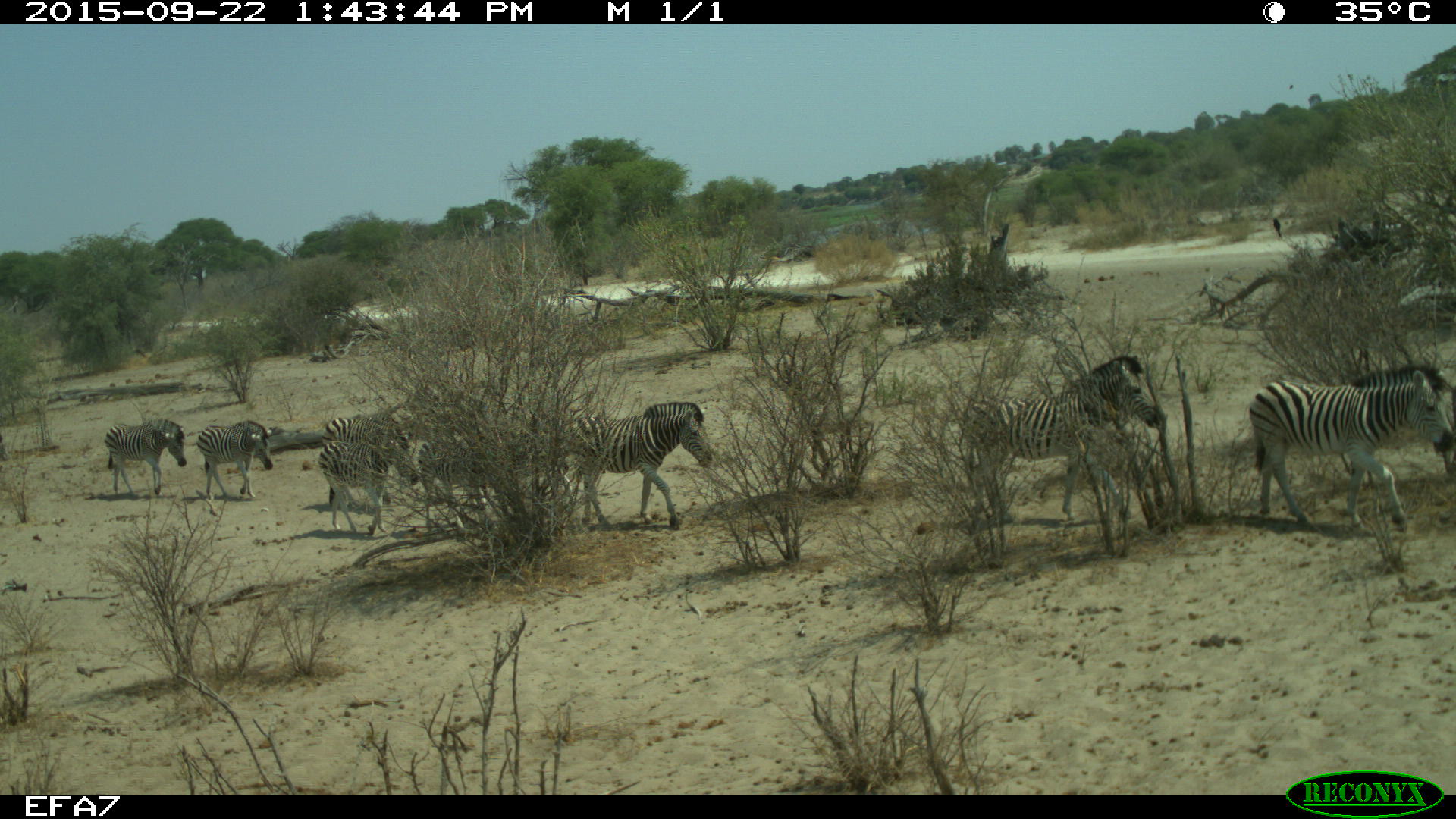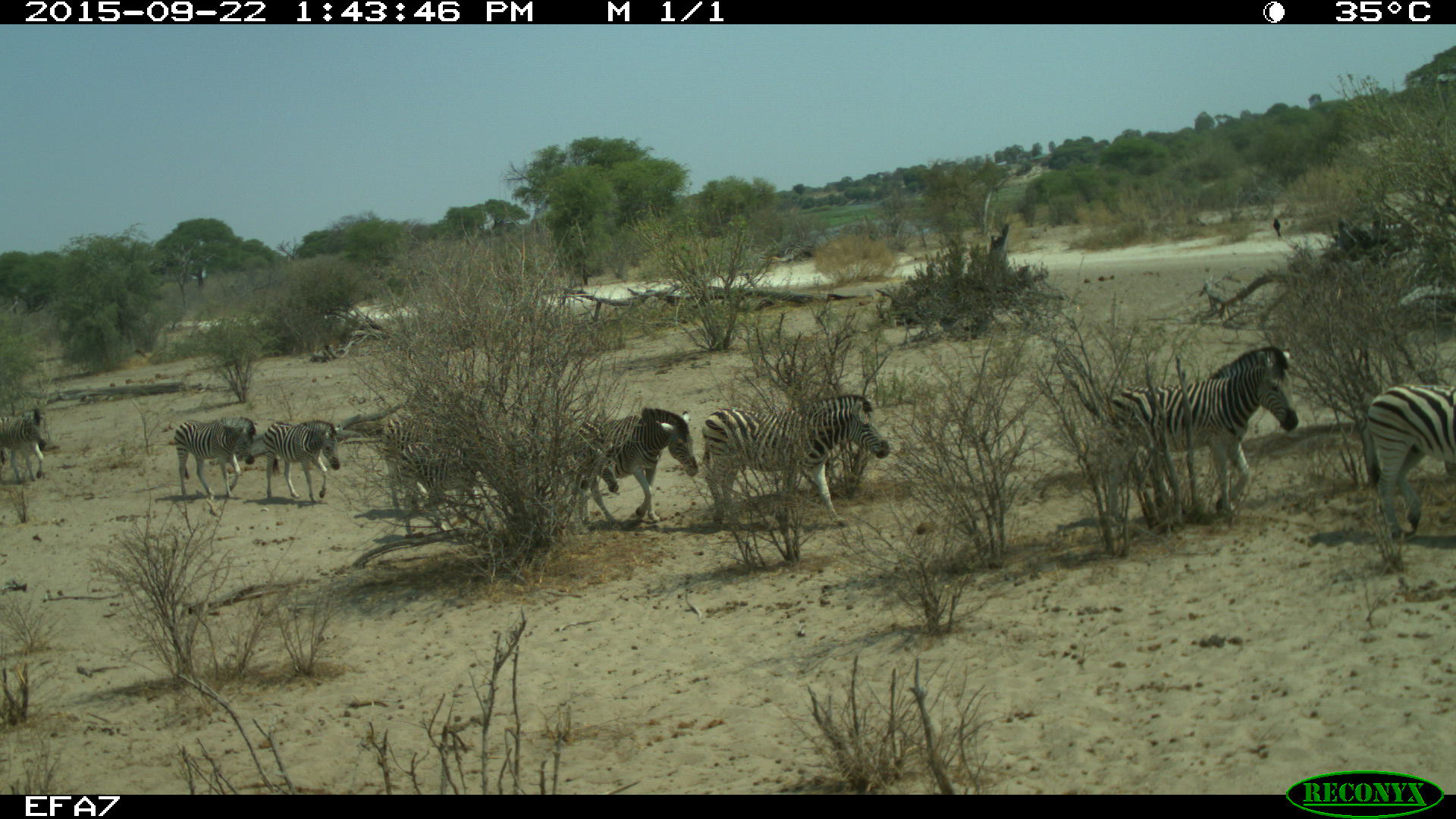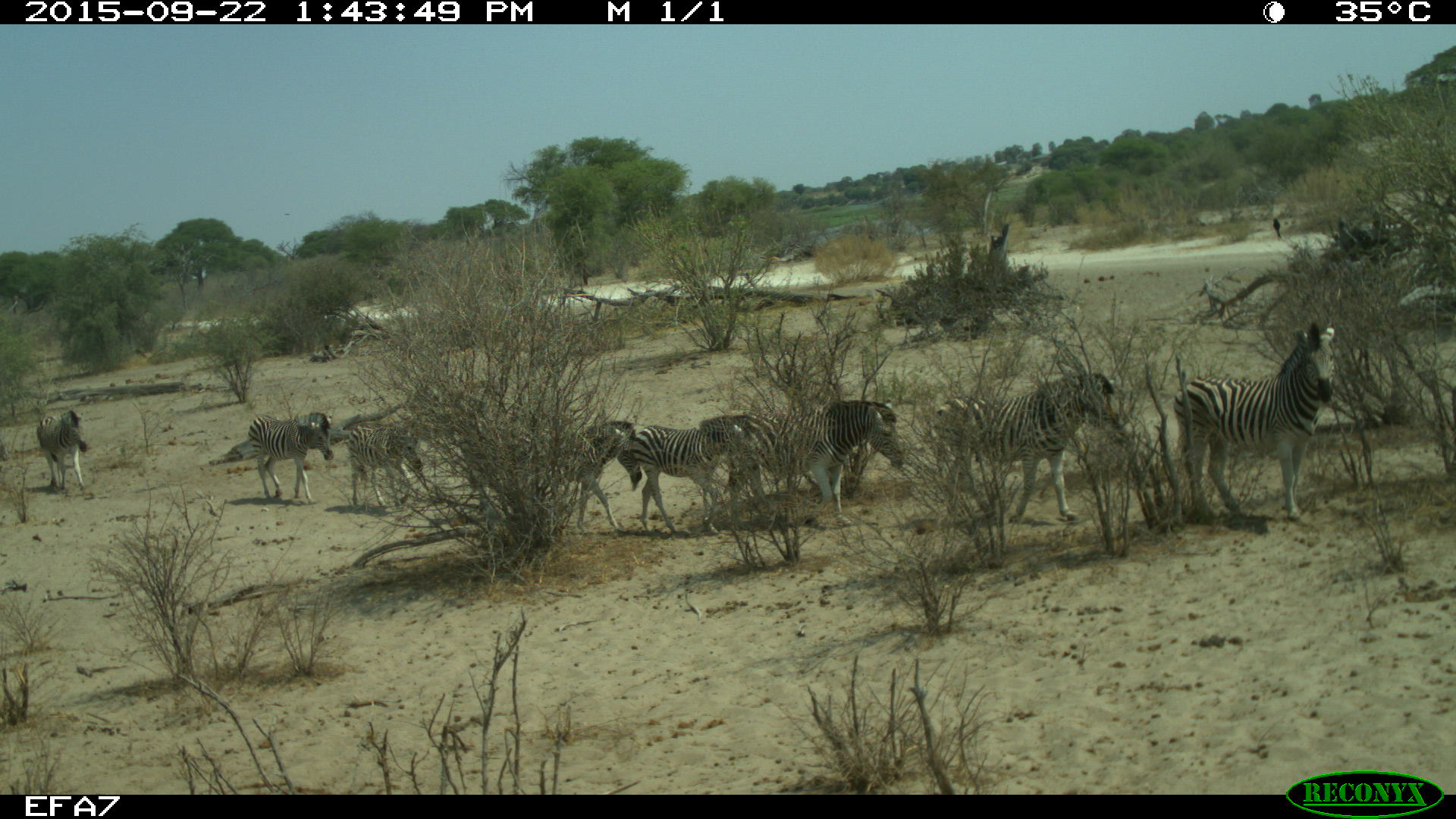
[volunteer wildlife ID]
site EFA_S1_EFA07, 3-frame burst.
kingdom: Animalia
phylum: Chordata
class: Mammalia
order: Perissodactyla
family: Equidae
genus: Equus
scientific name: Equus quagga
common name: plains zebra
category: zebraplains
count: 10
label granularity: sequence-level